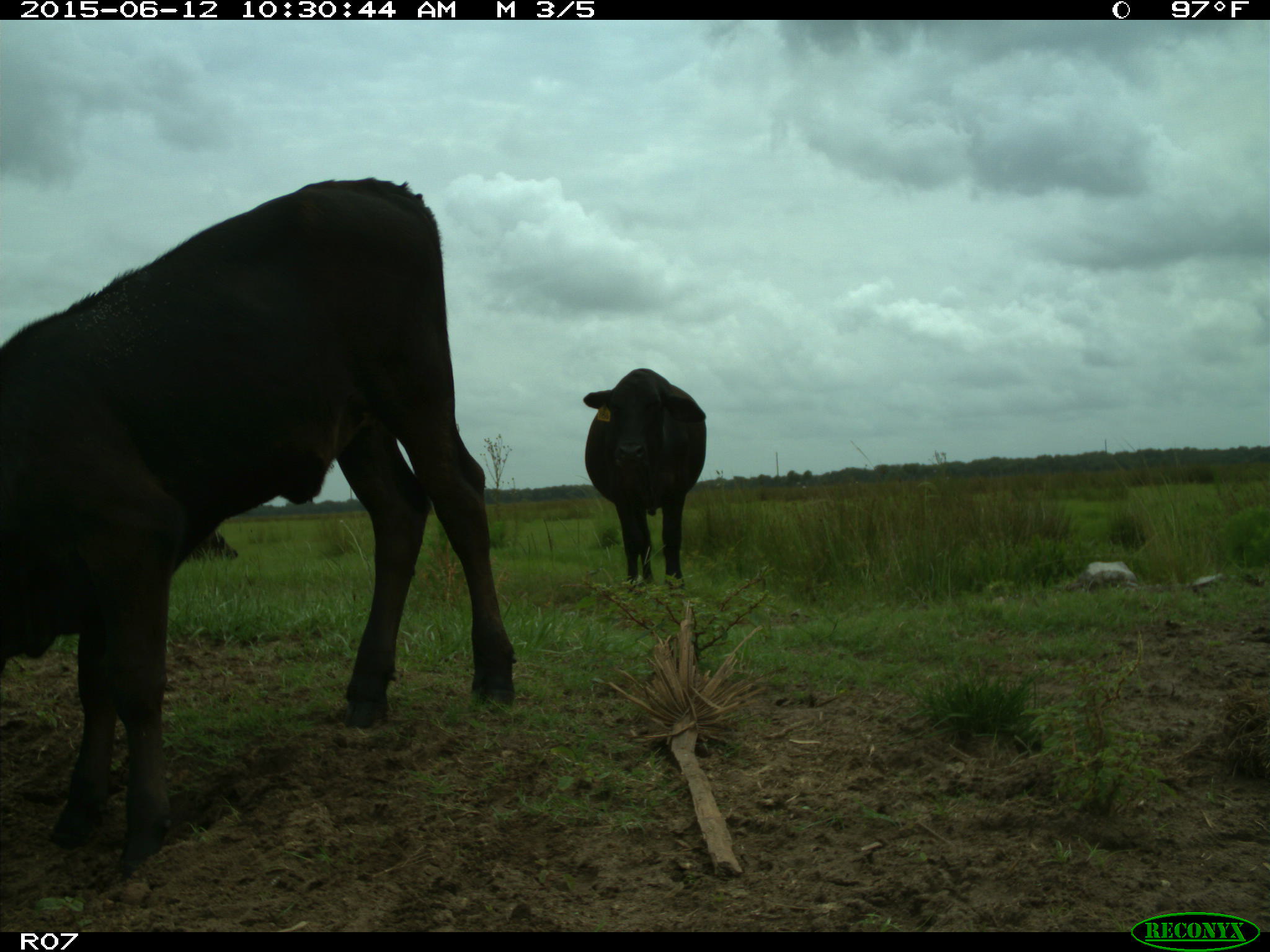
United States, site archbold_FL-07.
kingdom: Animalia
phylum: Chordata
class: Mammalia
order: Artiodactyla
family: Bovidae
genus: Bos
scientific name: Bos taurus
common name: domestic cow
Bos taurus (domestic cow).